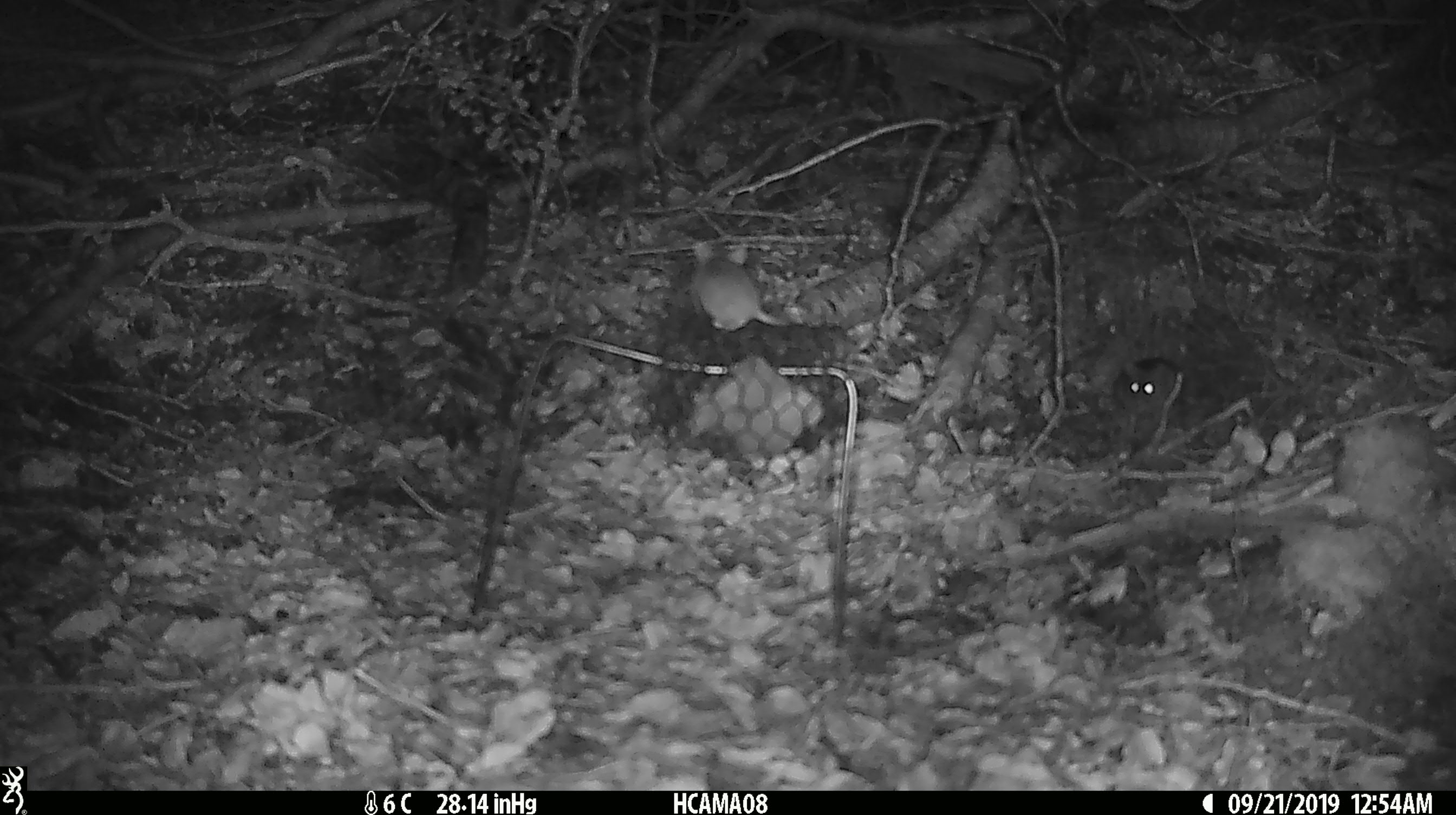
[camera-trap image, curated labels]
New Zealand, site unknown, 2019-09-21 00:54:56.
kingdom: Animalia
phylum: Chordata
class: Mammalia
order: Rodentia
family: Muridae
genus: Mus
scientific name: Mus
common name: mouse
Mouse (Mus).